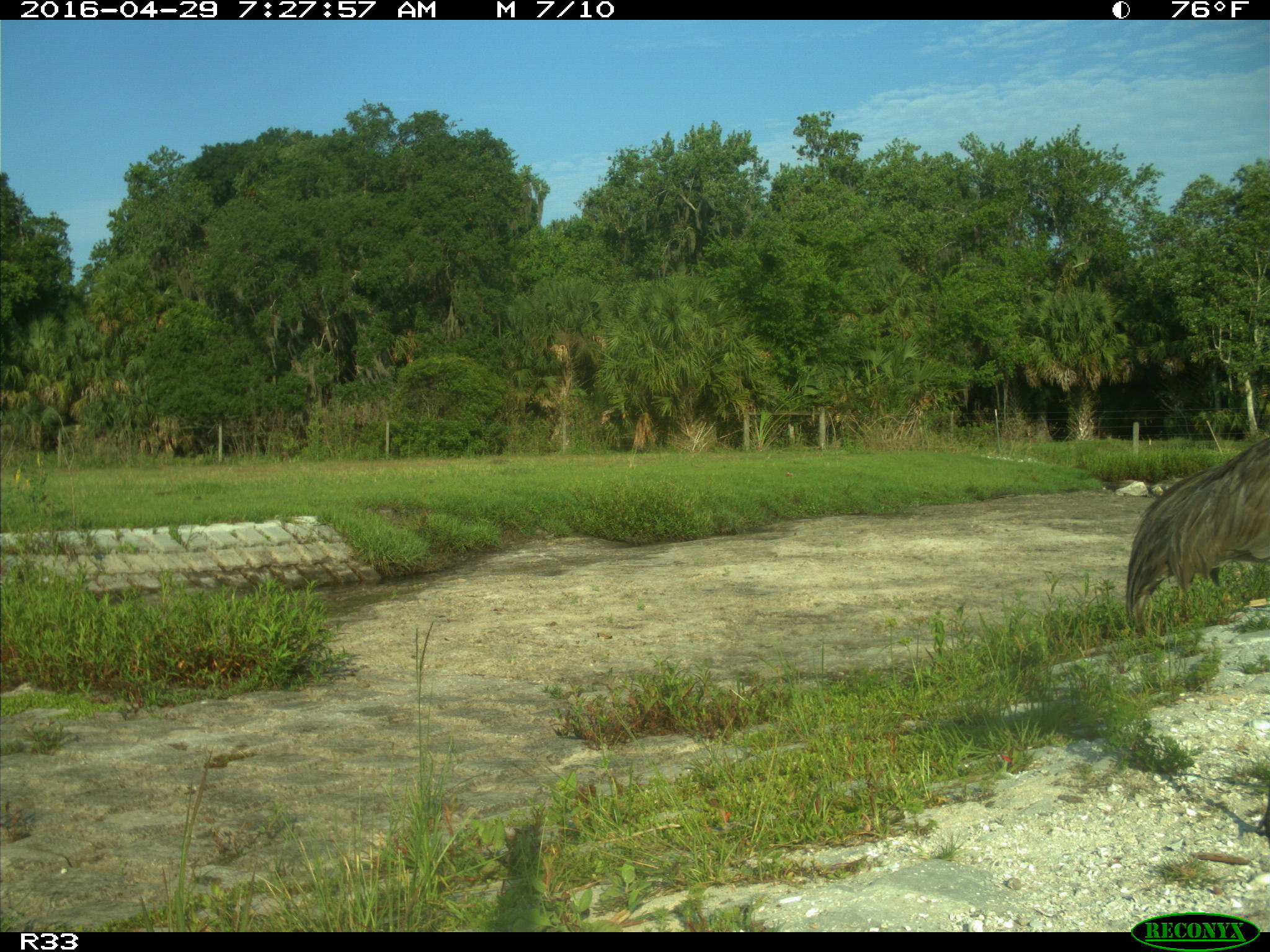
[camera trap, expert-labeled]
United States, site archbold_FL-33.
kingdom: Animalia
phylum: Chordata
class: Aves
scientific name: Aves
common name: birds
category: unidentified bird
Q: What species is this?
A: Unidentified bird (birds) (Aves).